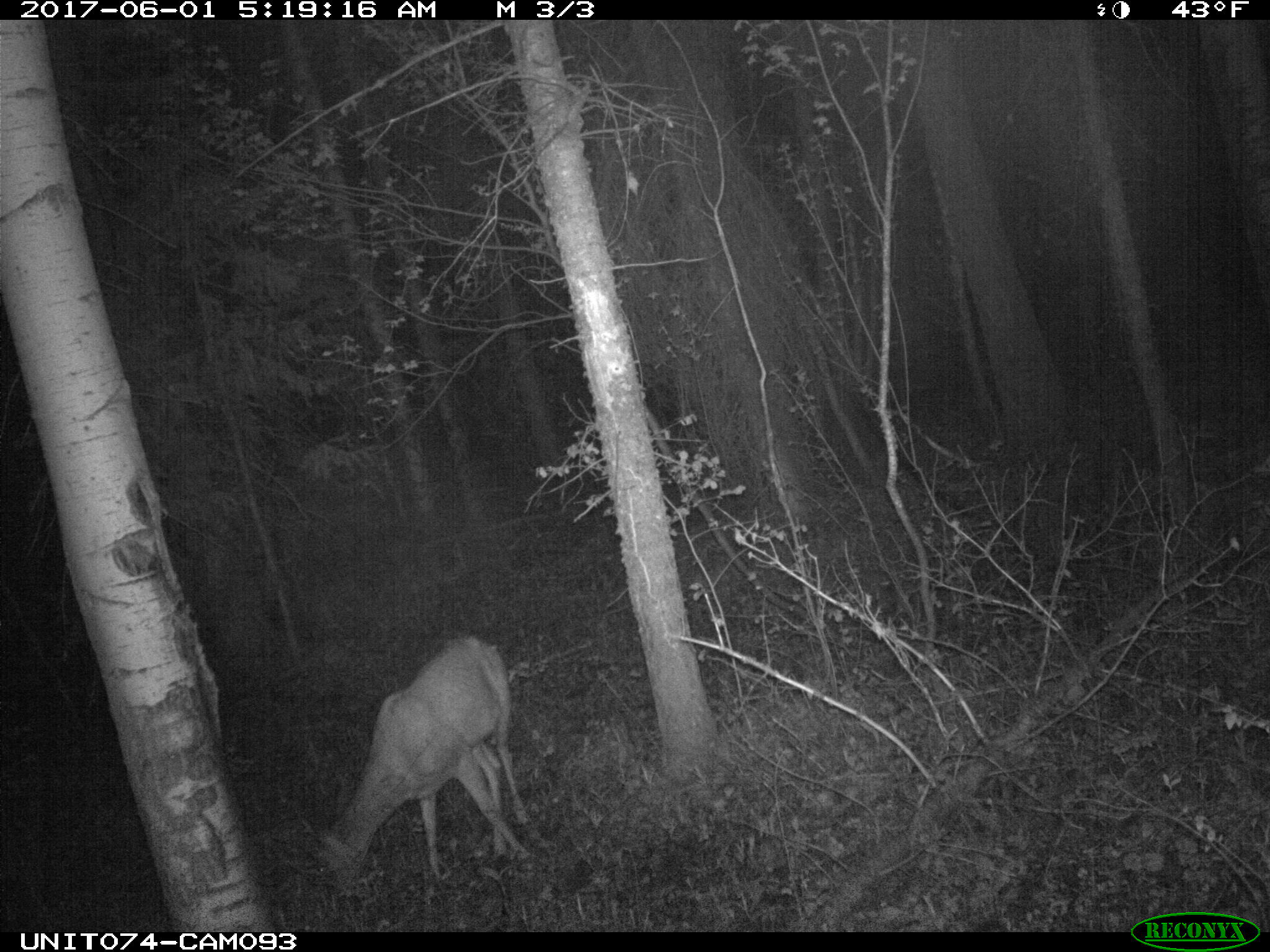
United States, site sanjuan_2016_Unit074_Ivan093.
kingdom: Animalia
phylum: Chordata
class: Mammalia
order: Artiodactyla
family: Cervidae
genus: Odocoileus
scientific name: Odocoileus hemionus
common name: mule deer